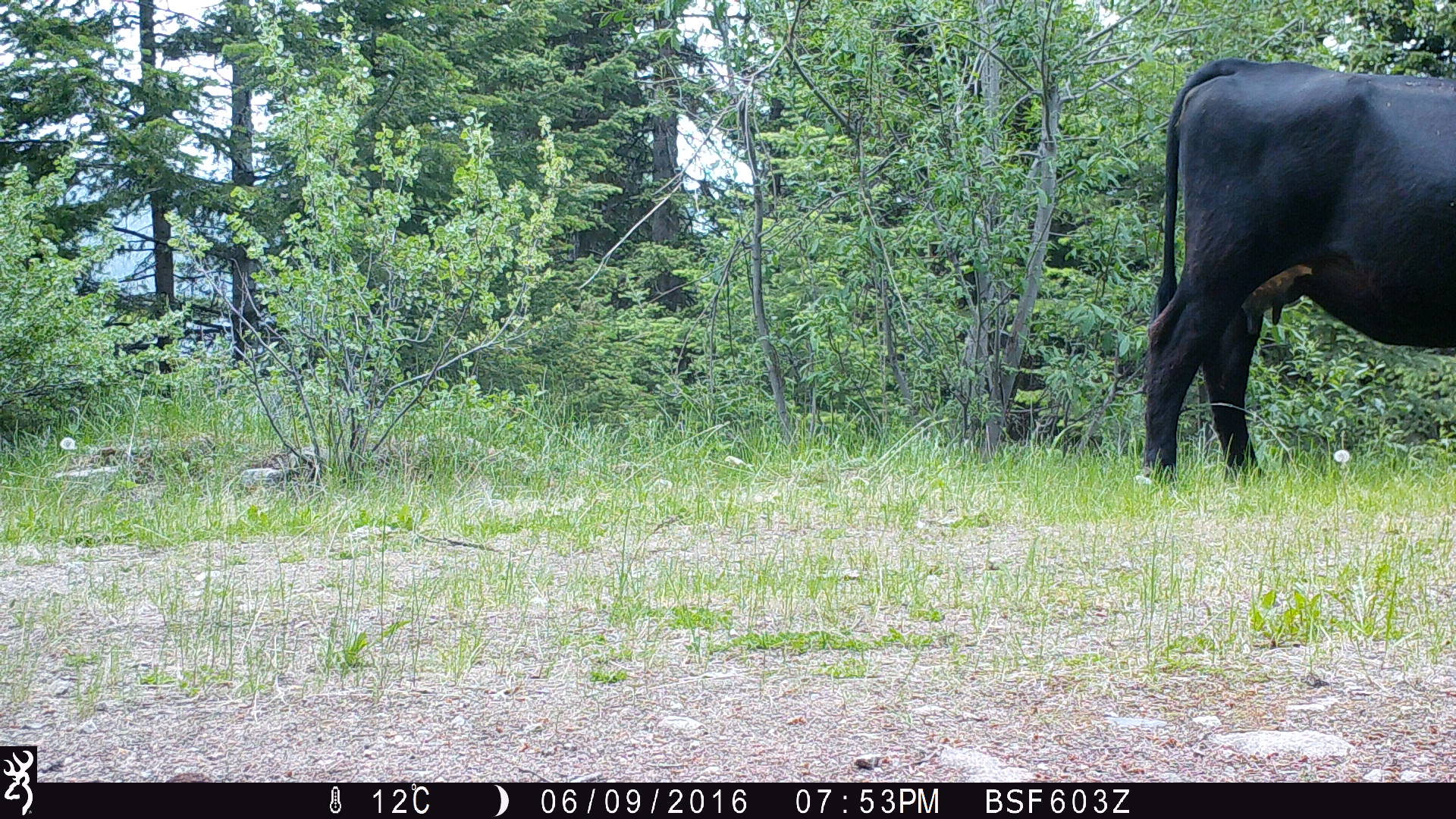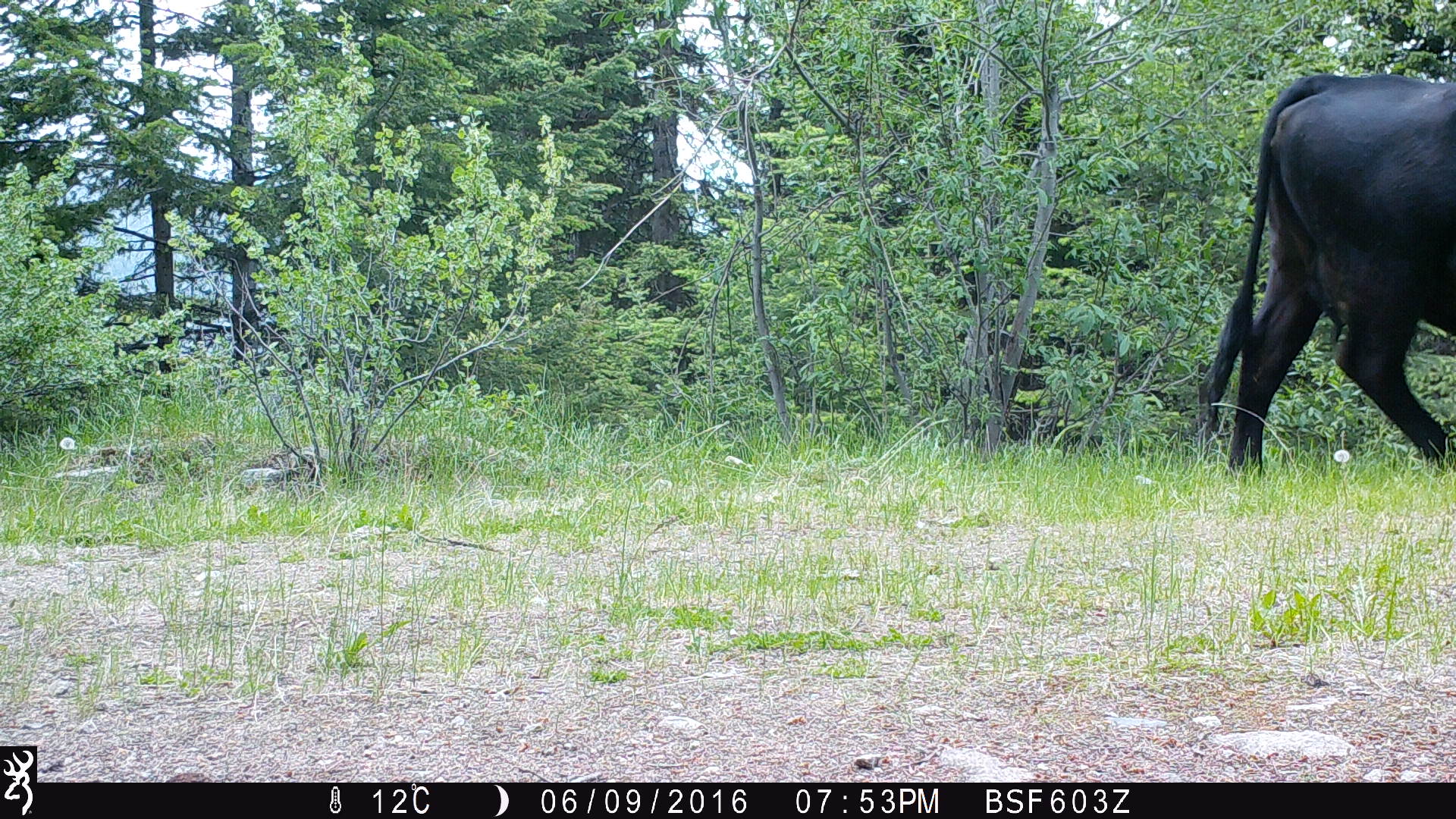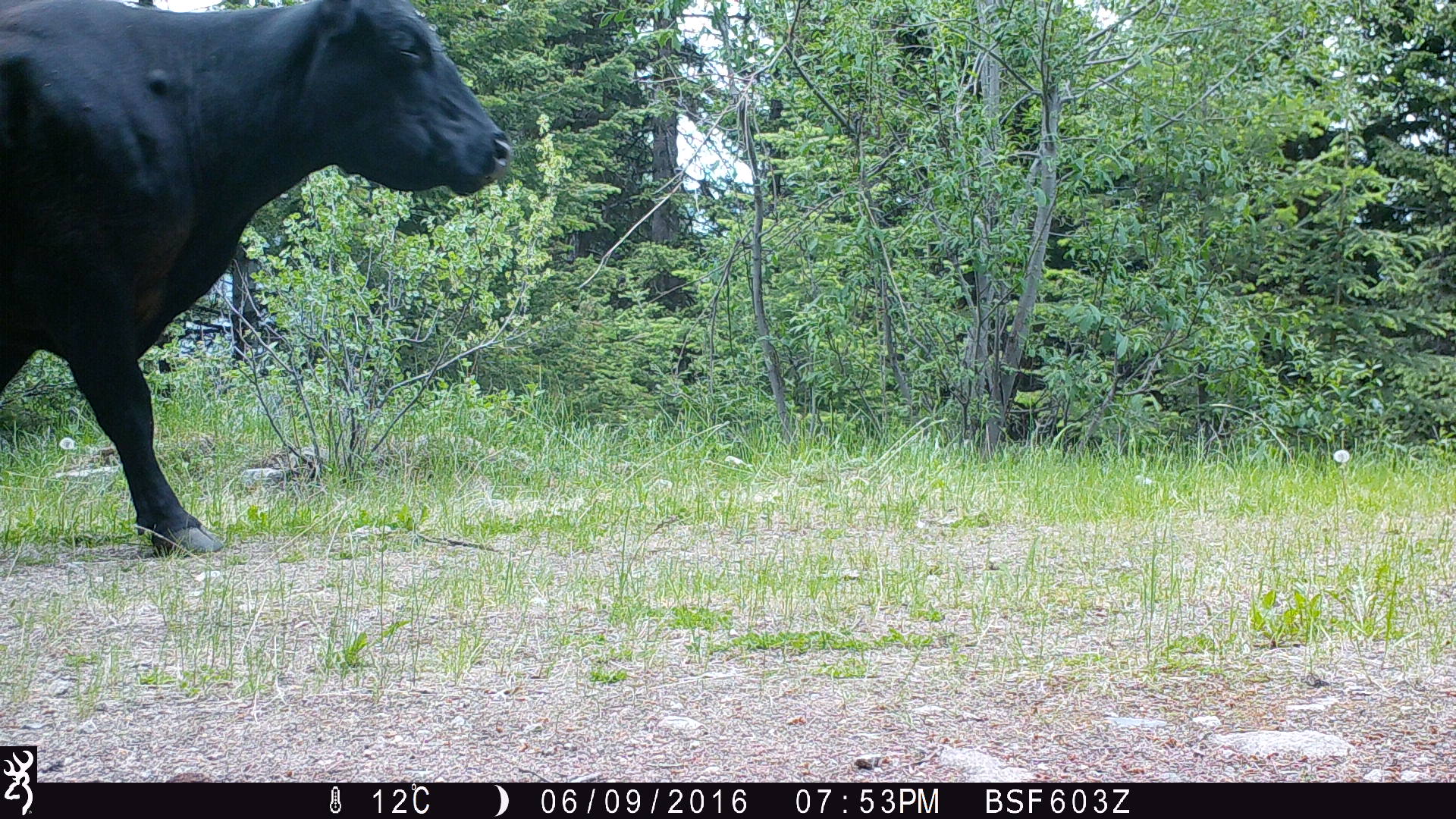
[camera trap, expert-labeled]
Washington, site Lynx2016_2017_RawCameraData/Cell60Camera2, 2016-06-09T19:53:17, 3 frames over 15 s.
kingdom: Animalia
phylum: Chordata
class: Mammalia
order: Artiodactyla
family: Bovidae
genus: Bos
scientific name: Bos taurus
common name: domestic cattle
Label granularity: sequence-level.